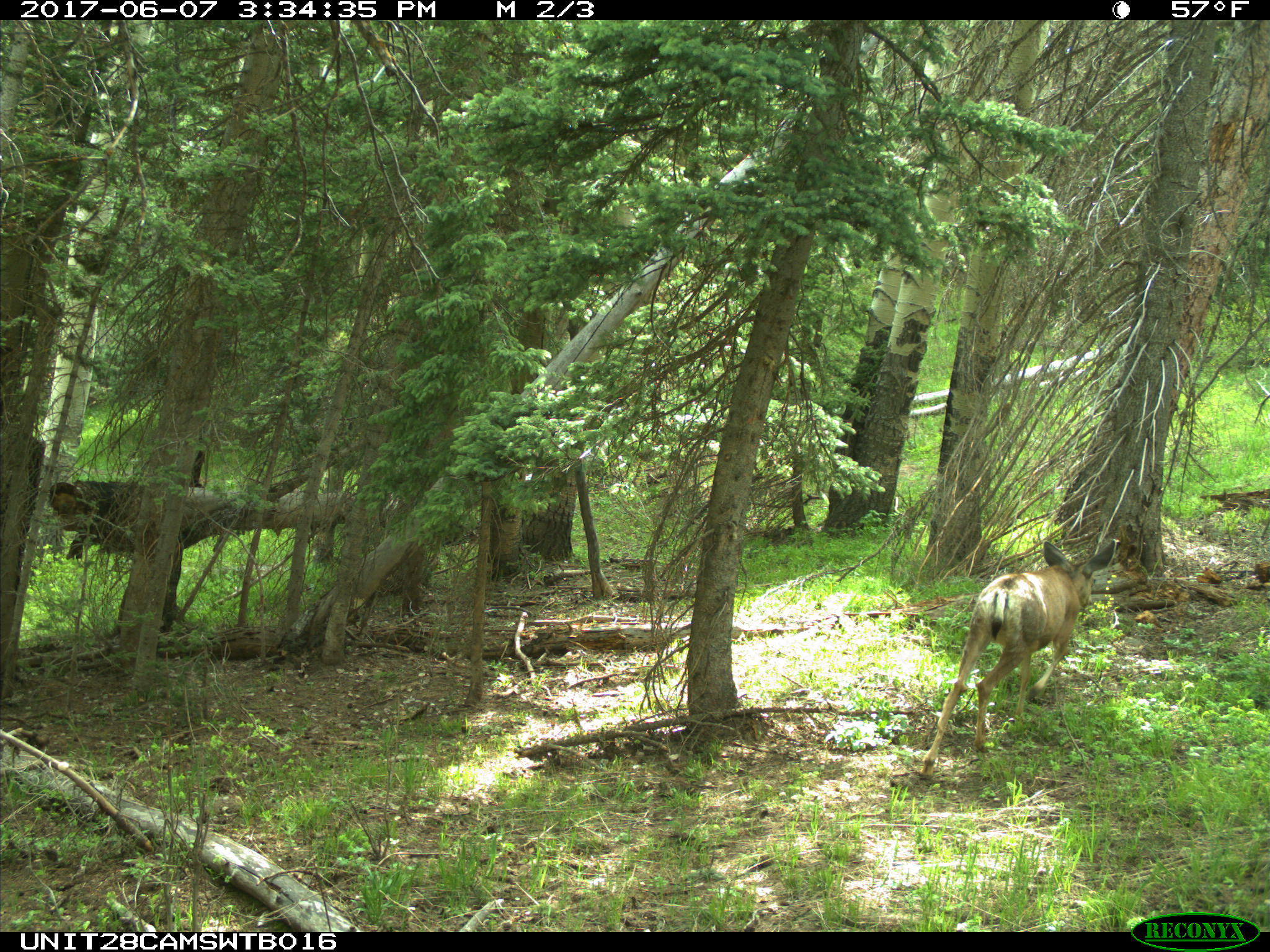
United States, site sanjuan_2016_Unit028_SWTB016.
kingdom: Animalia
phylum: Chordata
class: Mammalia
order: Artiodactyla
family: Cervidae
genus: Odocoileus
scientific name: Odocoileus hemionus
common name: mule deer